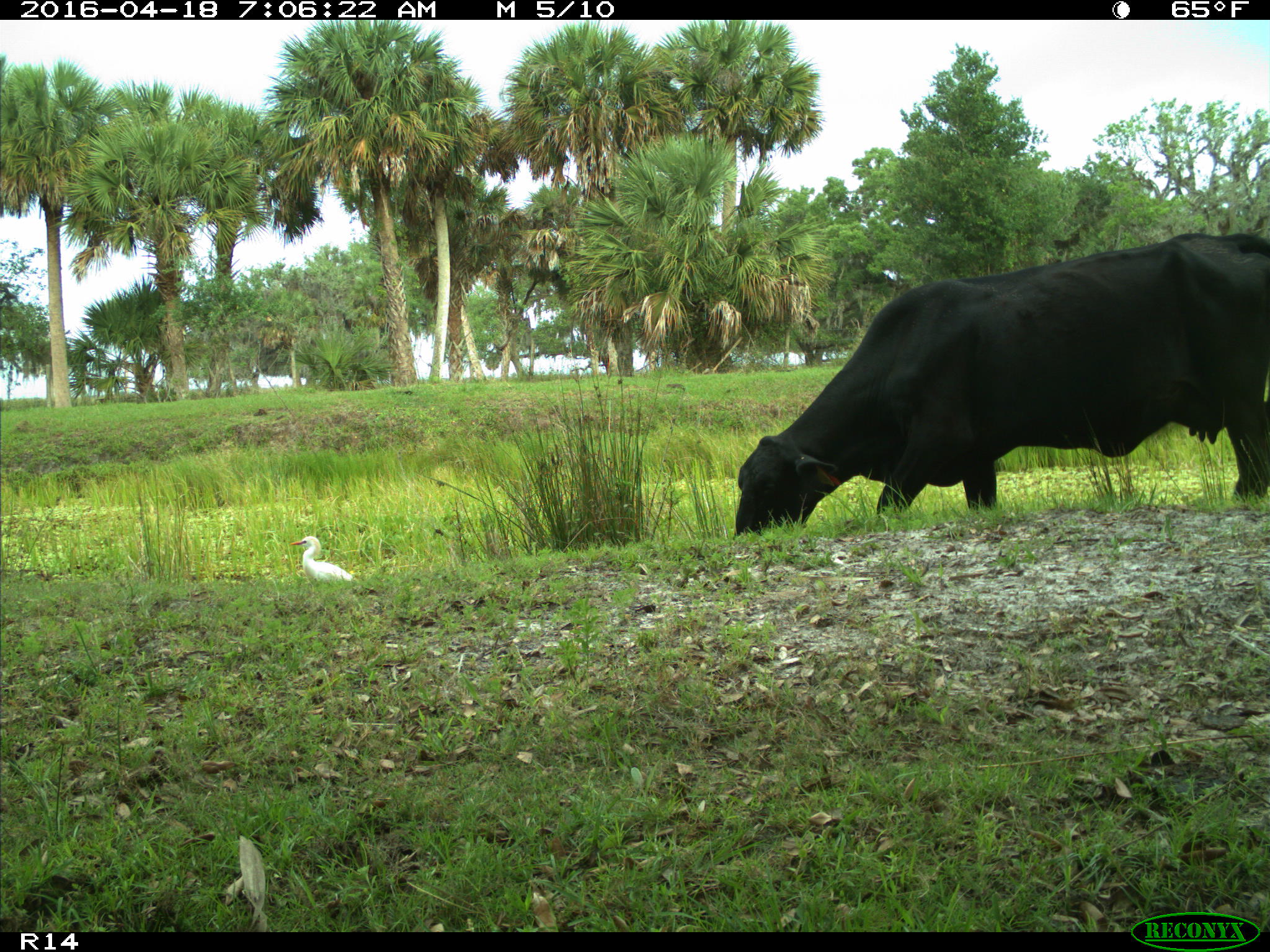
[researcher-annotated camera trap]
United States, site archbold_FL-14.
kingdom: Animalia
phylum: Chordata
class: Mammalia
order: Artiodactyla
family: Bovidae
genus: Bos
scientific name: Bos taurus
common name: domestic cow